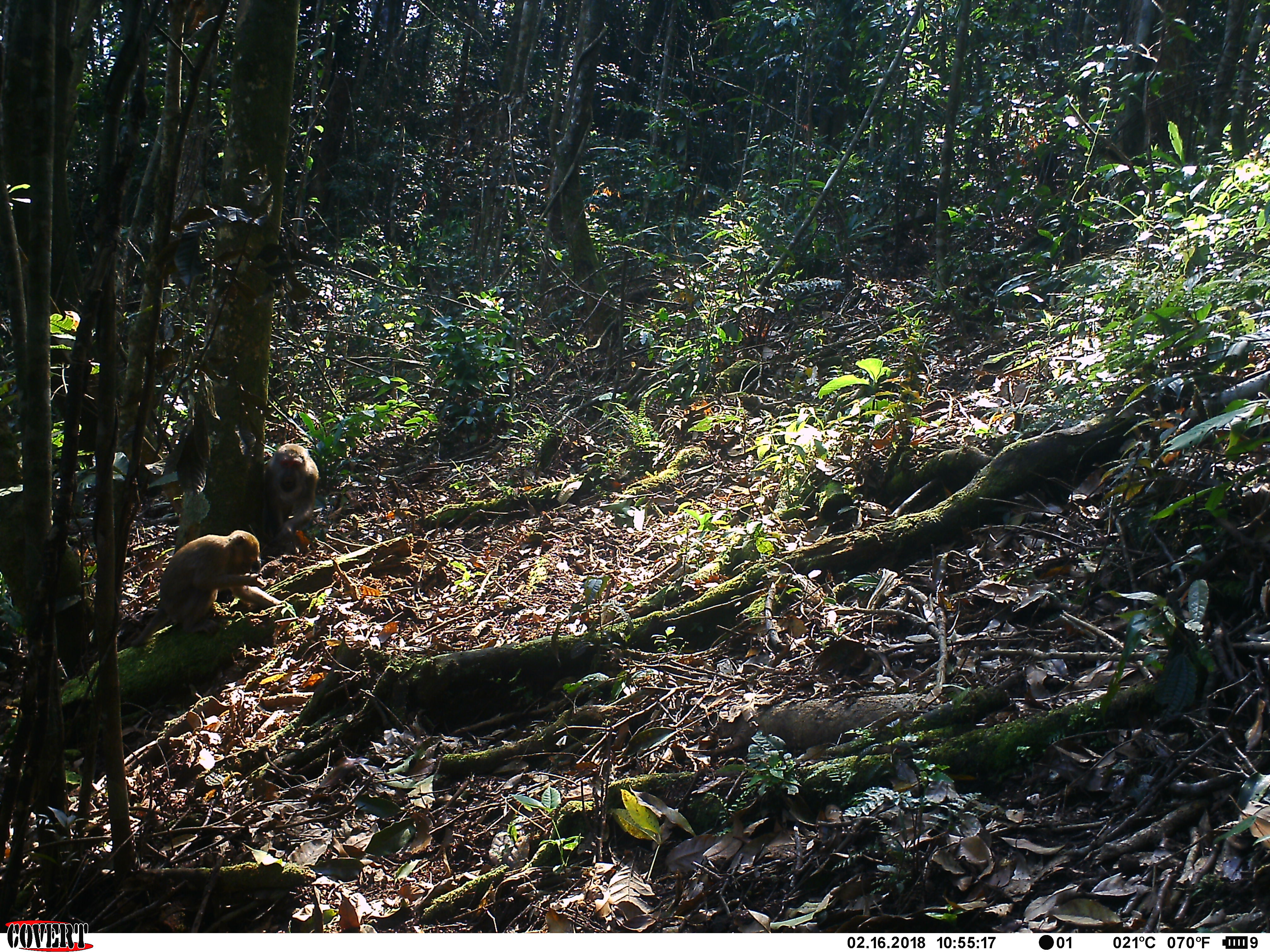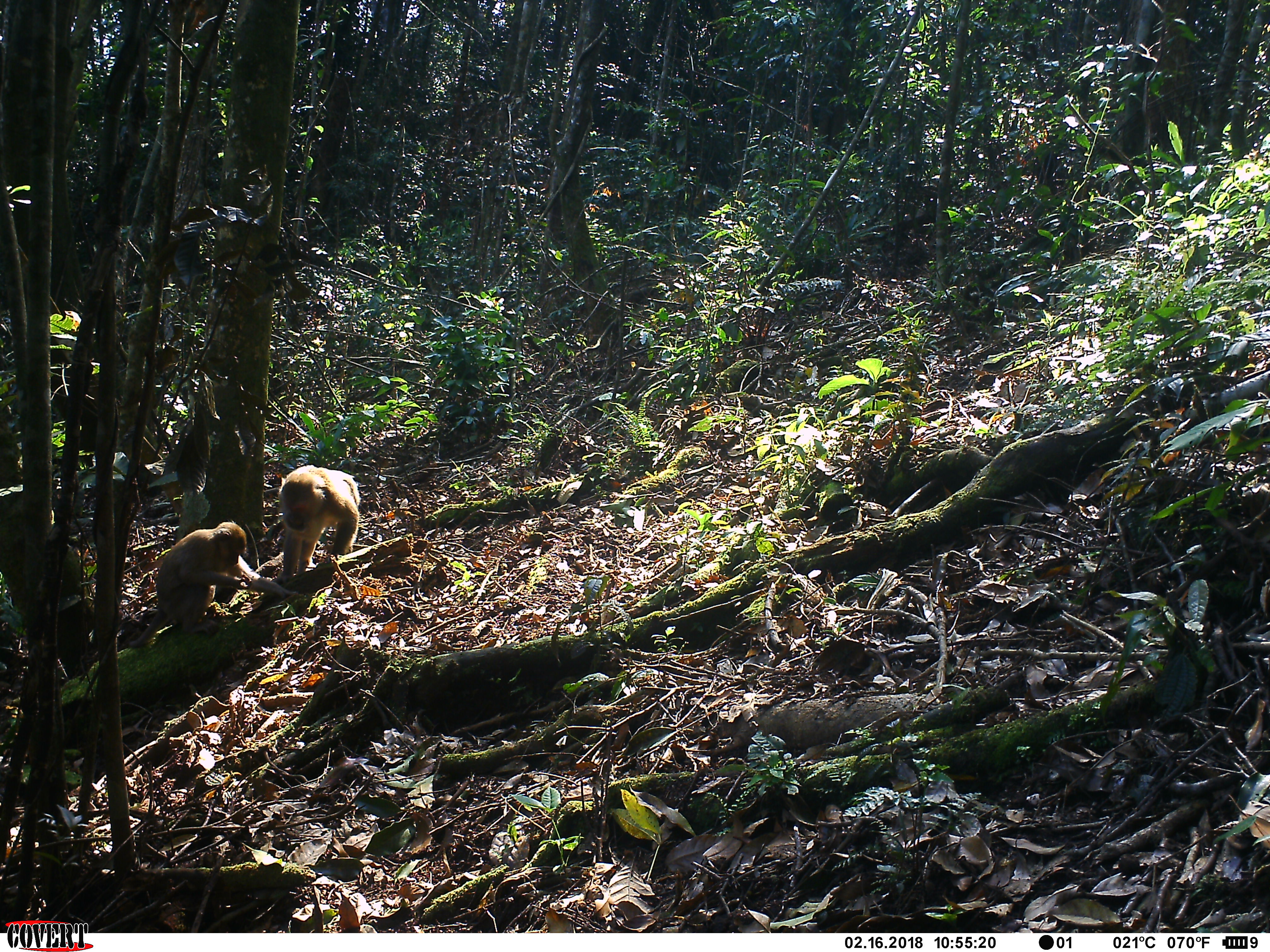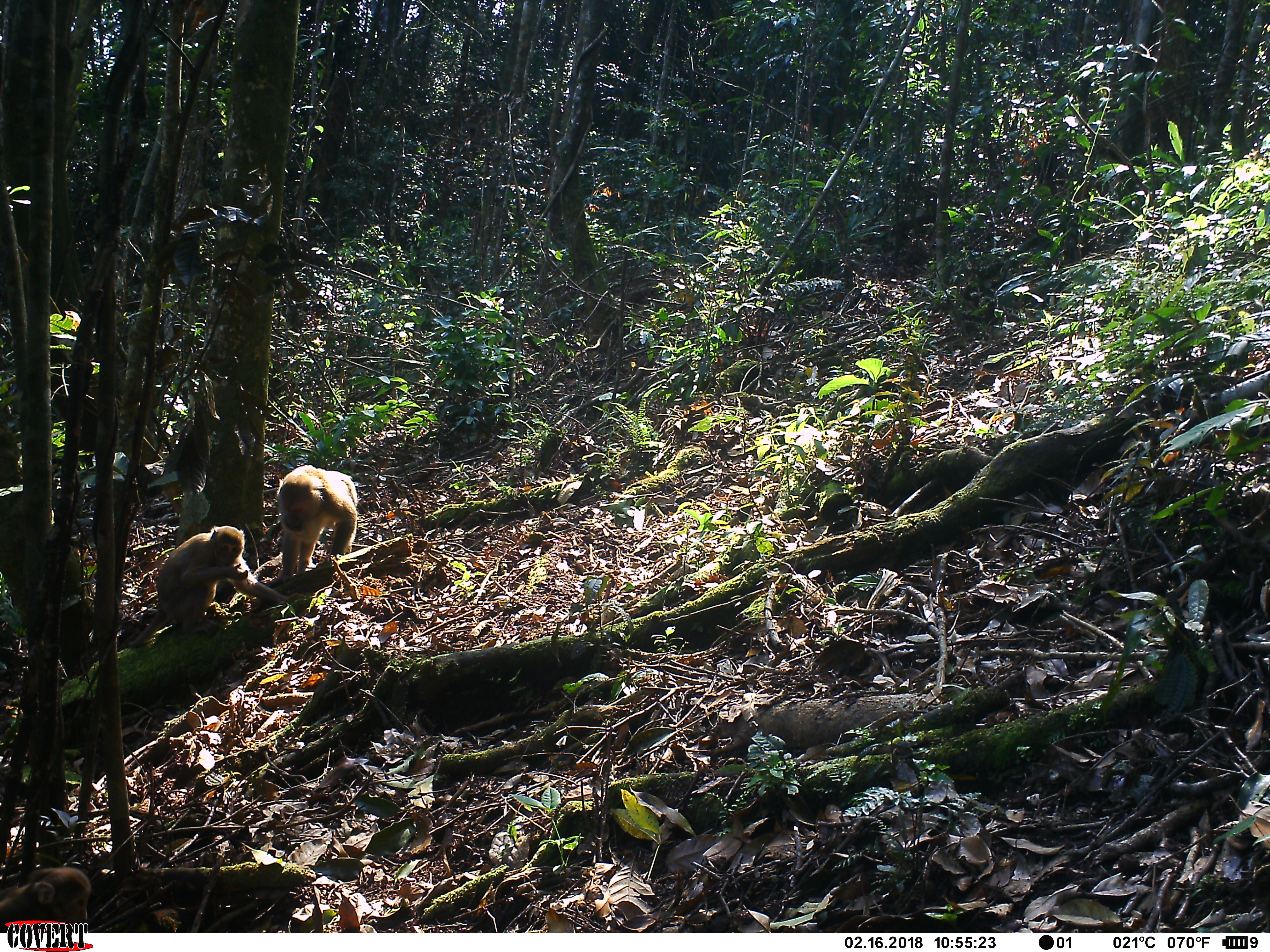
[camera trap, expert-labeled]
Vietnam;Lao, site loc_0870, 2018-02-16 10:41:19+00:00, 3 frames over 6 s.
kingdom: Animalia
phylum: Chordata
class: Mammalia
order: Primates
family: Cercopithecidae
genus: Macaca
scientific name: Macaca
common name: macaque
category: macaque not stump tailed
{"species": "macaque not stump tailed (macaque) (Macaca)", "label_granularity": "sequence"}